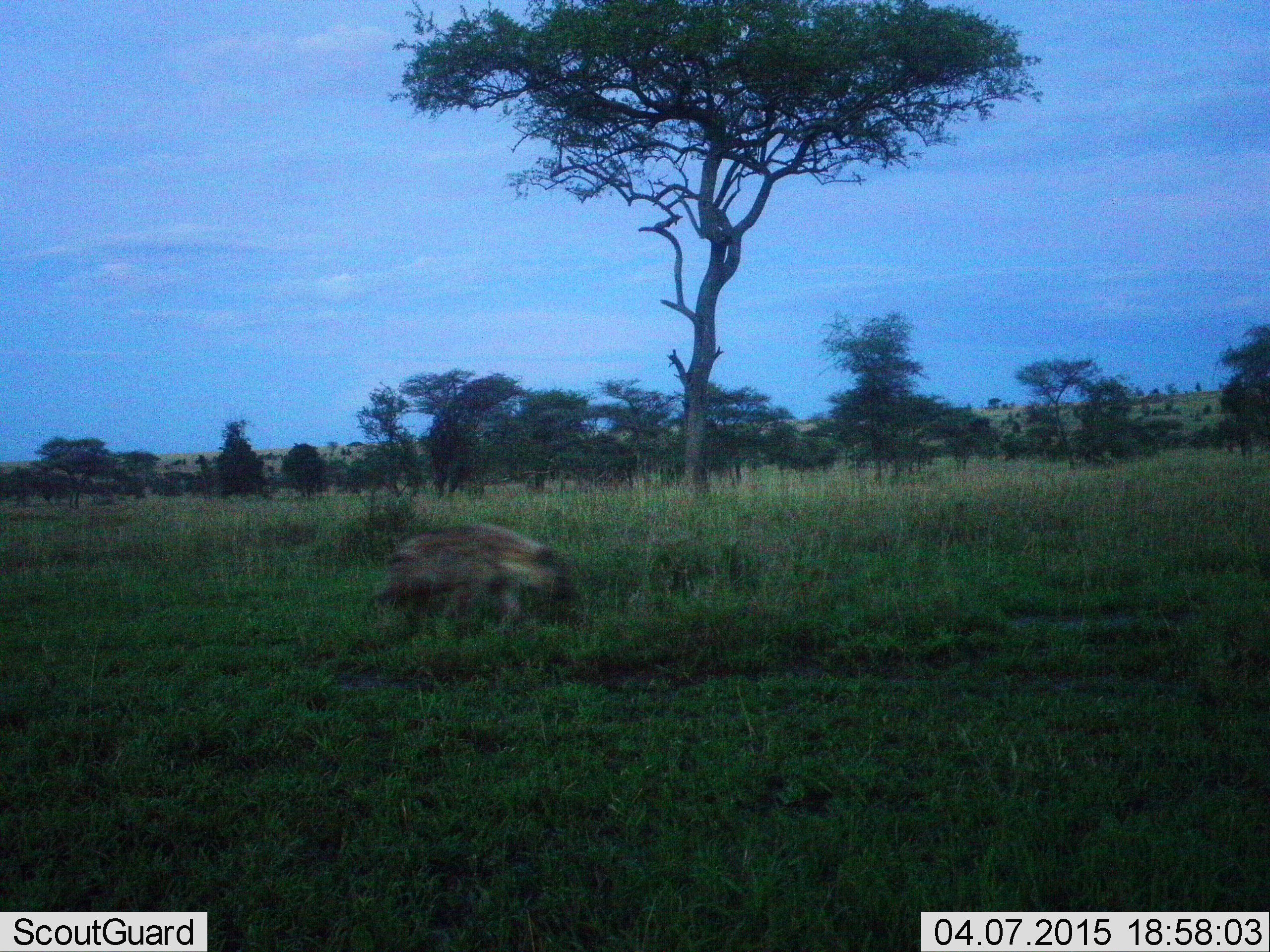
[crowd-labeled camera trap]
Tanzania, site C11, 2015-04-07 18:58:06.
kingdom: Animalia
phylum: Chordata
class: Mammalia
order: Carnivora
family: Hyaenidae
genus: Crocuta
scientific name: Crocuta crocuta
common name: spotted hyena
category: hyenaspotted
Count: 1.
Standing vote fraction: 0%.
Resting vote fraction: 0%.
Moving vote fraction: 100%.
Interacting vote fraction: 0%.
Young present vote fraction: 0%.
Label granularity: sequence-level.